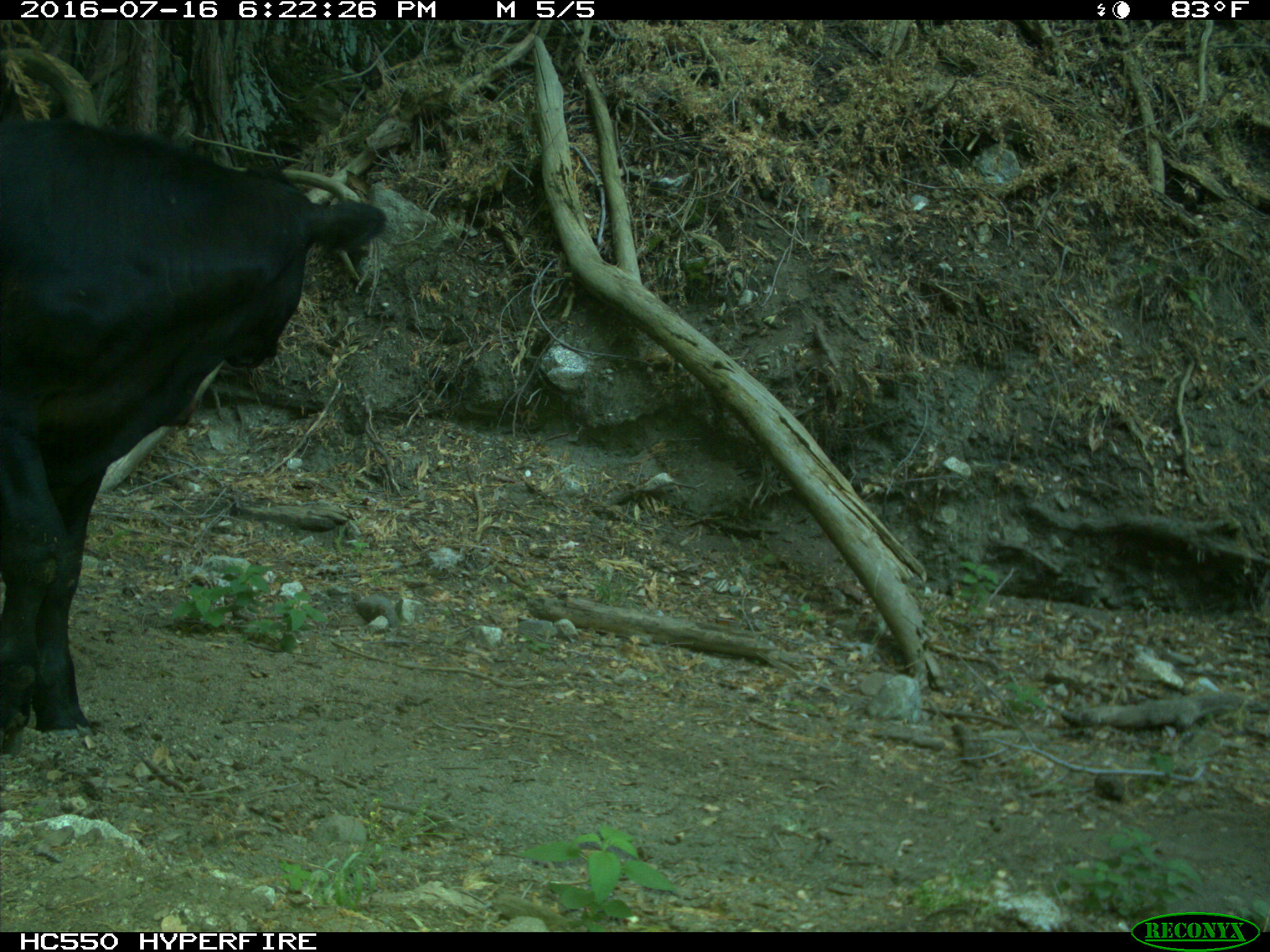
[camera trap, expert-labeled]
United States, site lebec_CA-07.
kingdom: Animalia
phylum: Chordata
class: Mammalia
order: Artiodactyla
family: Bovidae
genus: Bos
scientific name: Bos taurus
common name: domestic cow